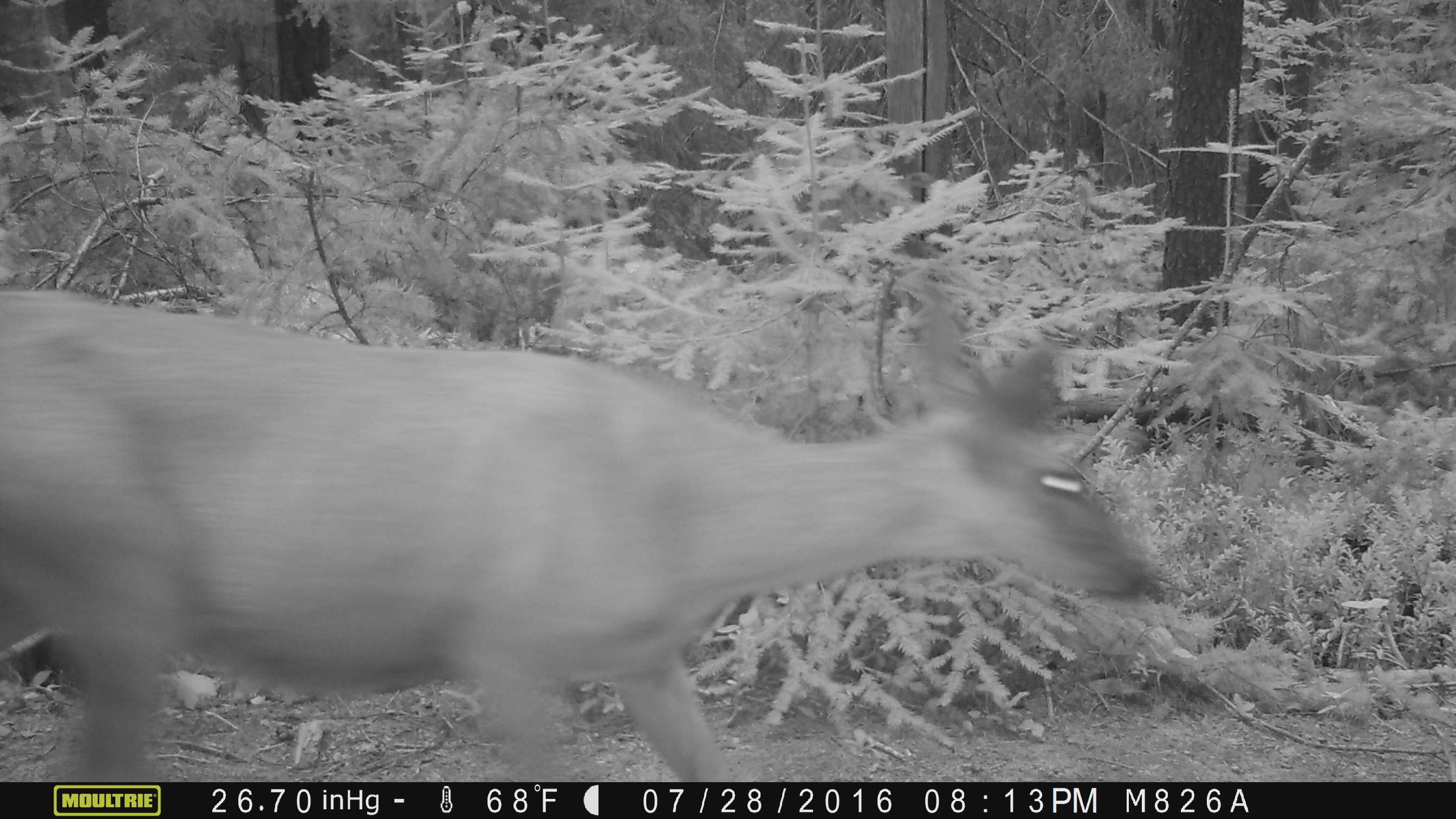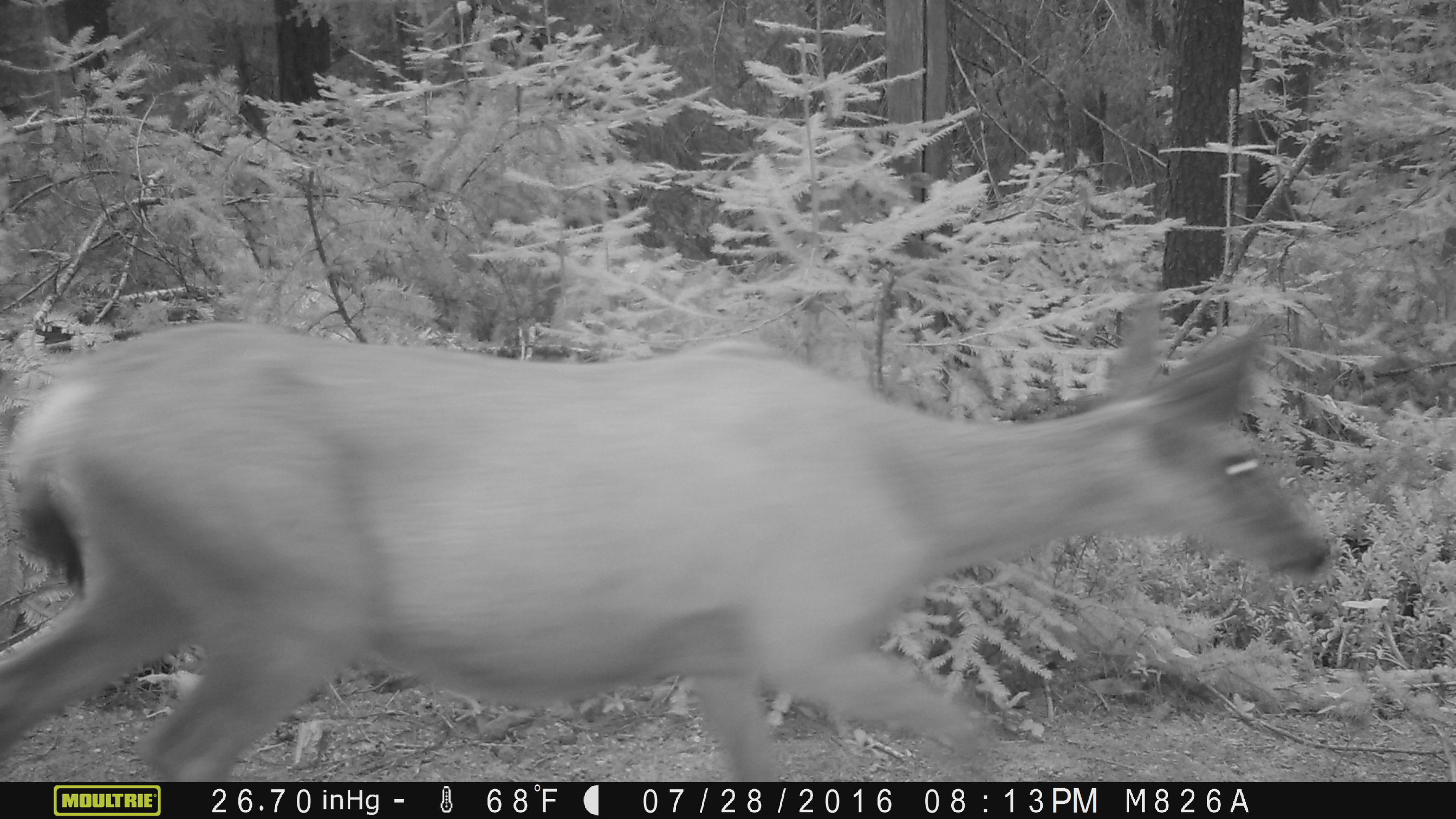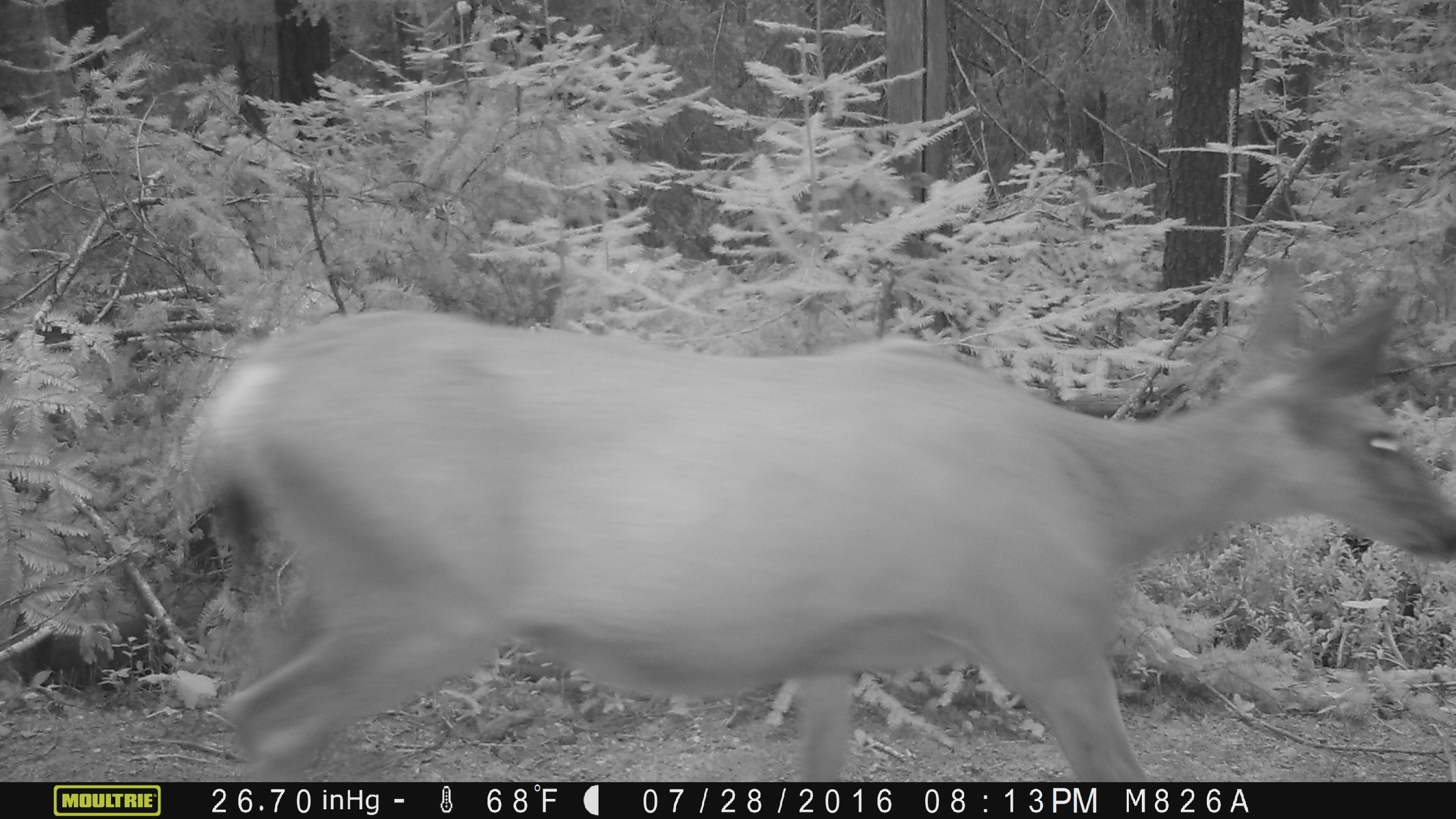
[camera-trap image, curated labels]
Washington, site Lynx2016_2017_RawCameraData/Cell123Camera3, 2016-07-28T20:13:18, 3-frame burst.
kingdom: Animalia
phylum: Chordata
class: Mammalia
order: Artiodactyla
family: Cervidae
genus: Odocoileus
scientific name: Odocoileus hemionus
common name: mule deer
Odocoileus hemionus (mule deer). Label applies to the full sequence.